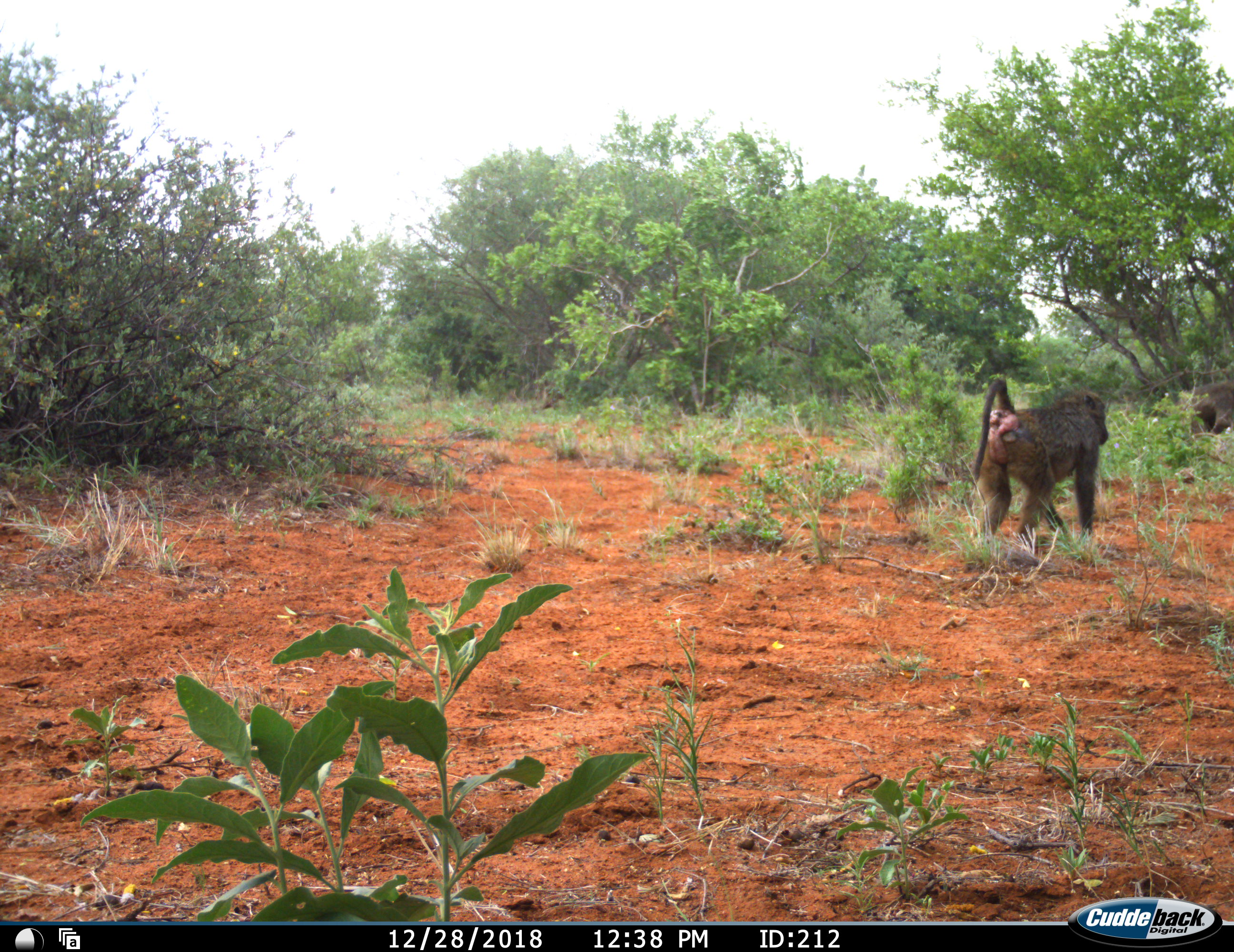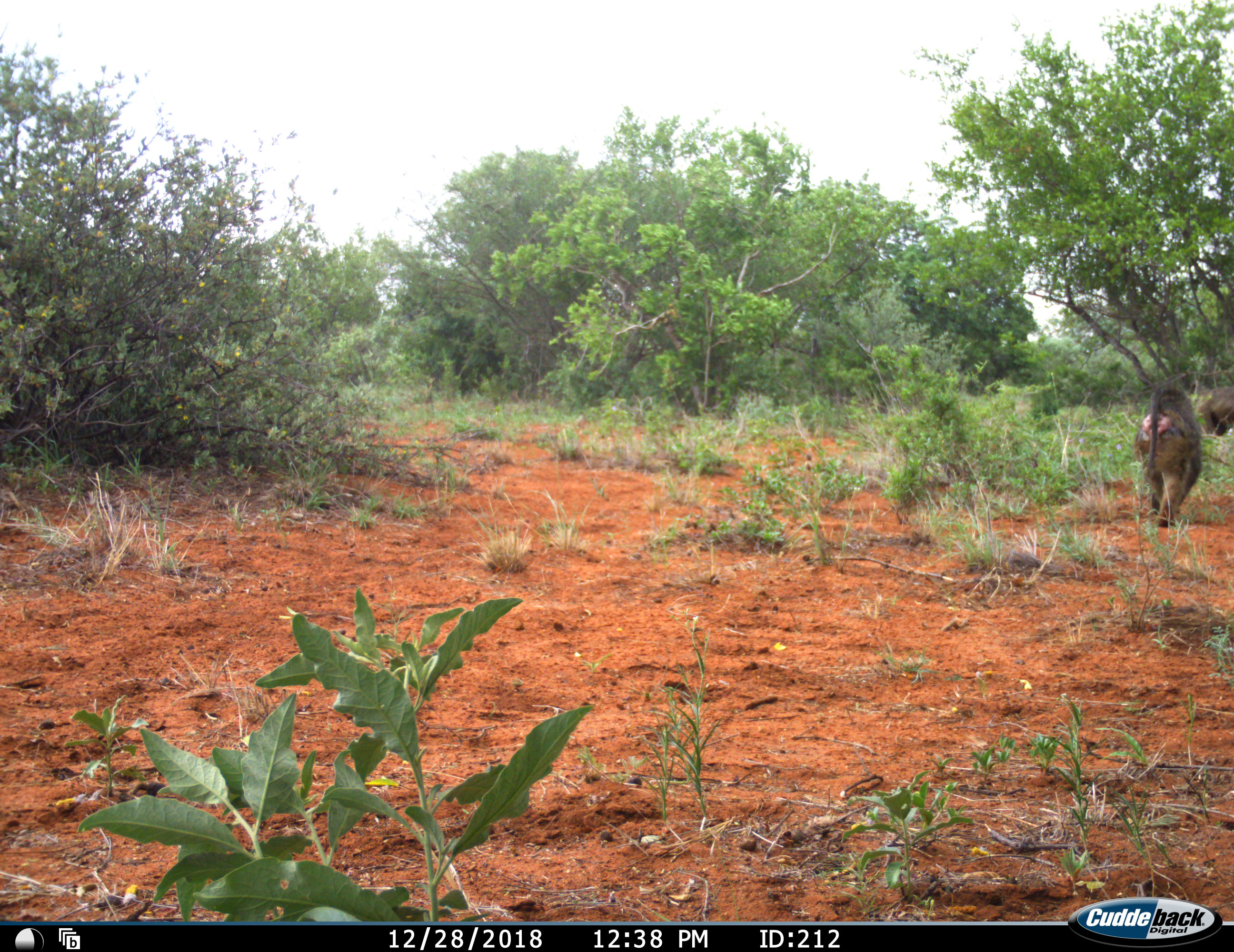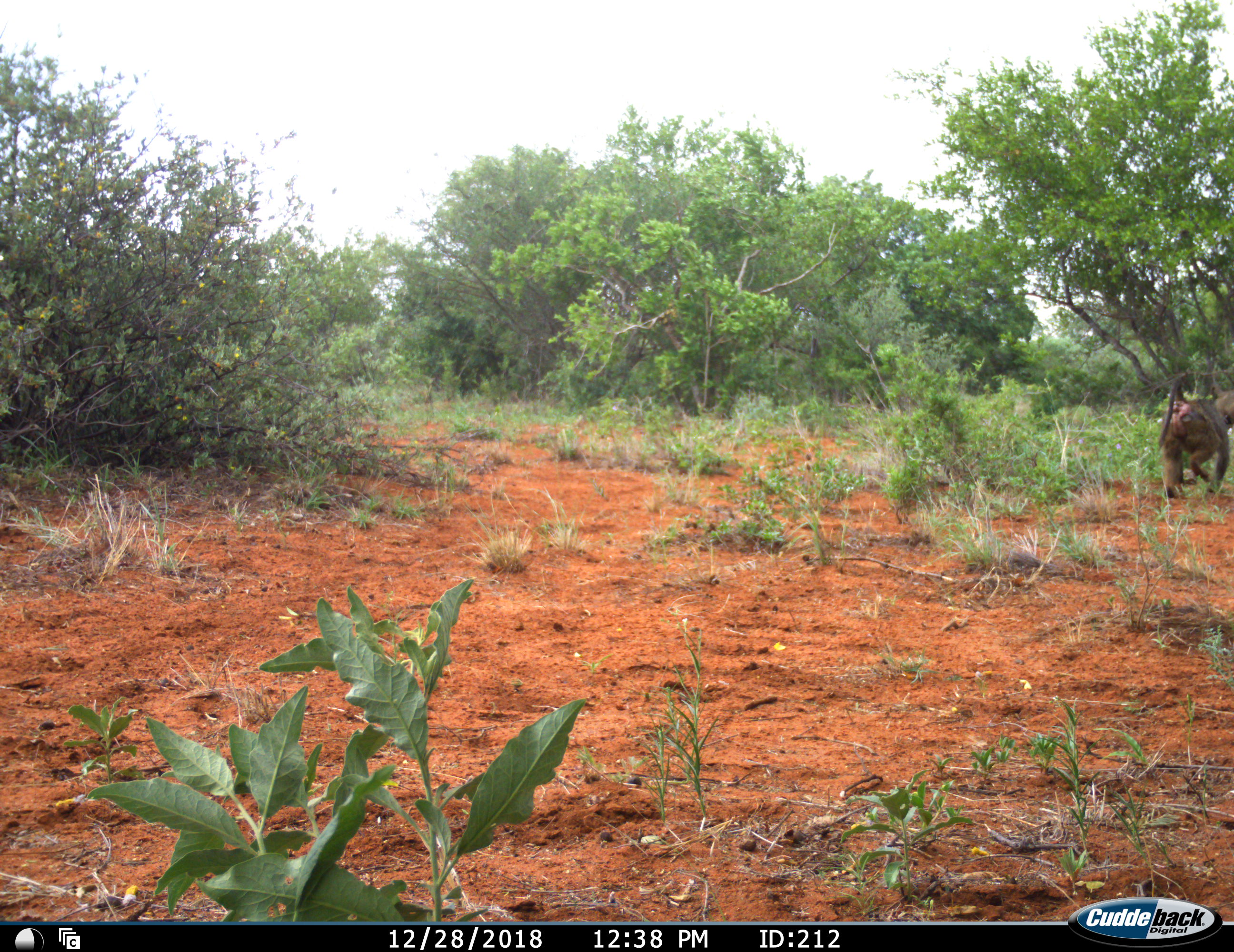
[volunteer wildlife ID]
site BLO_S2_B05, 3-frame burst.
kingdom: Animalia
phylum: Chordata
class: Mammalia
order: Primates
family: Cercopithecidae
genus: Papio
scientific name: Papio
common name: baboon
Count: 2.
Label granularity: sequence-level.